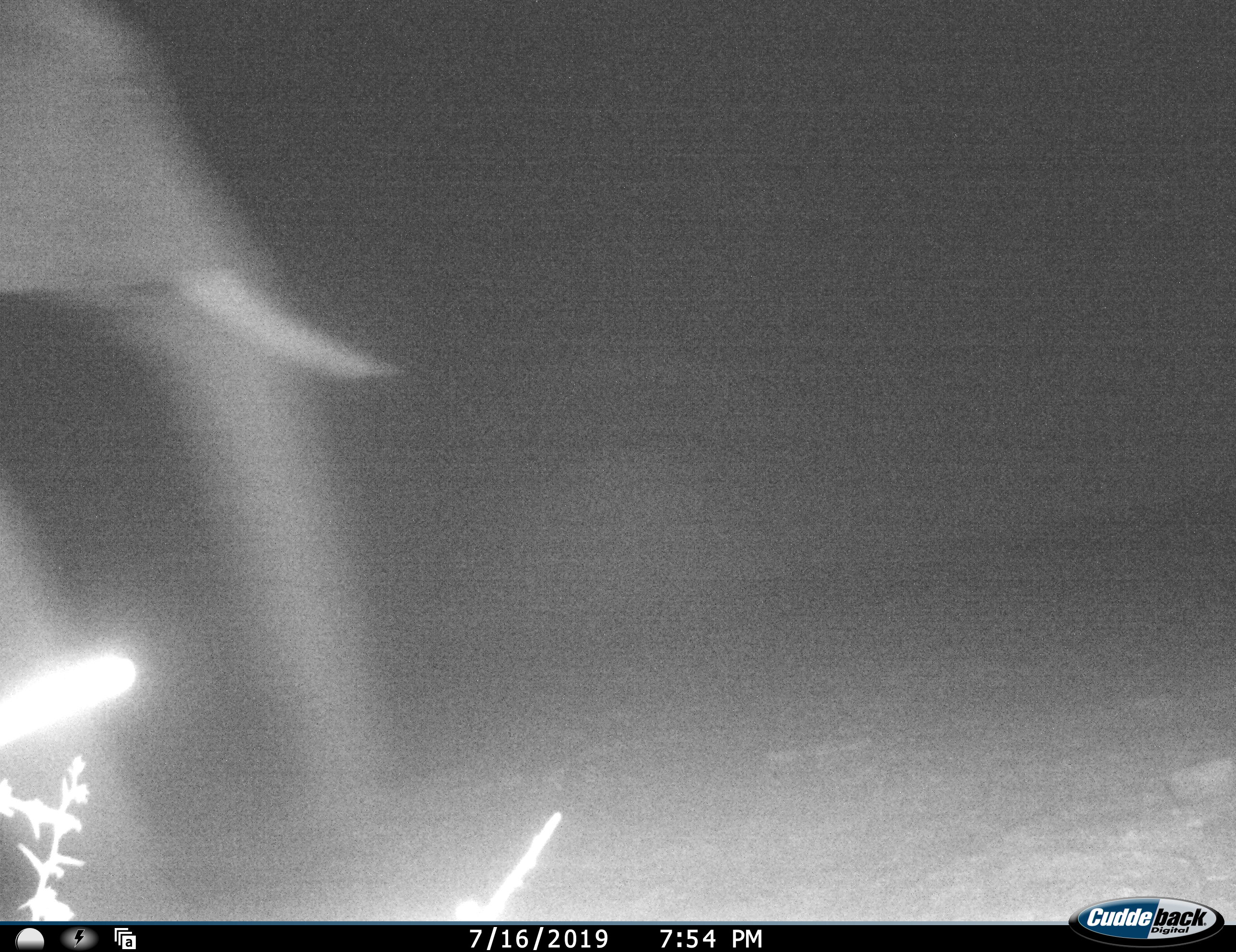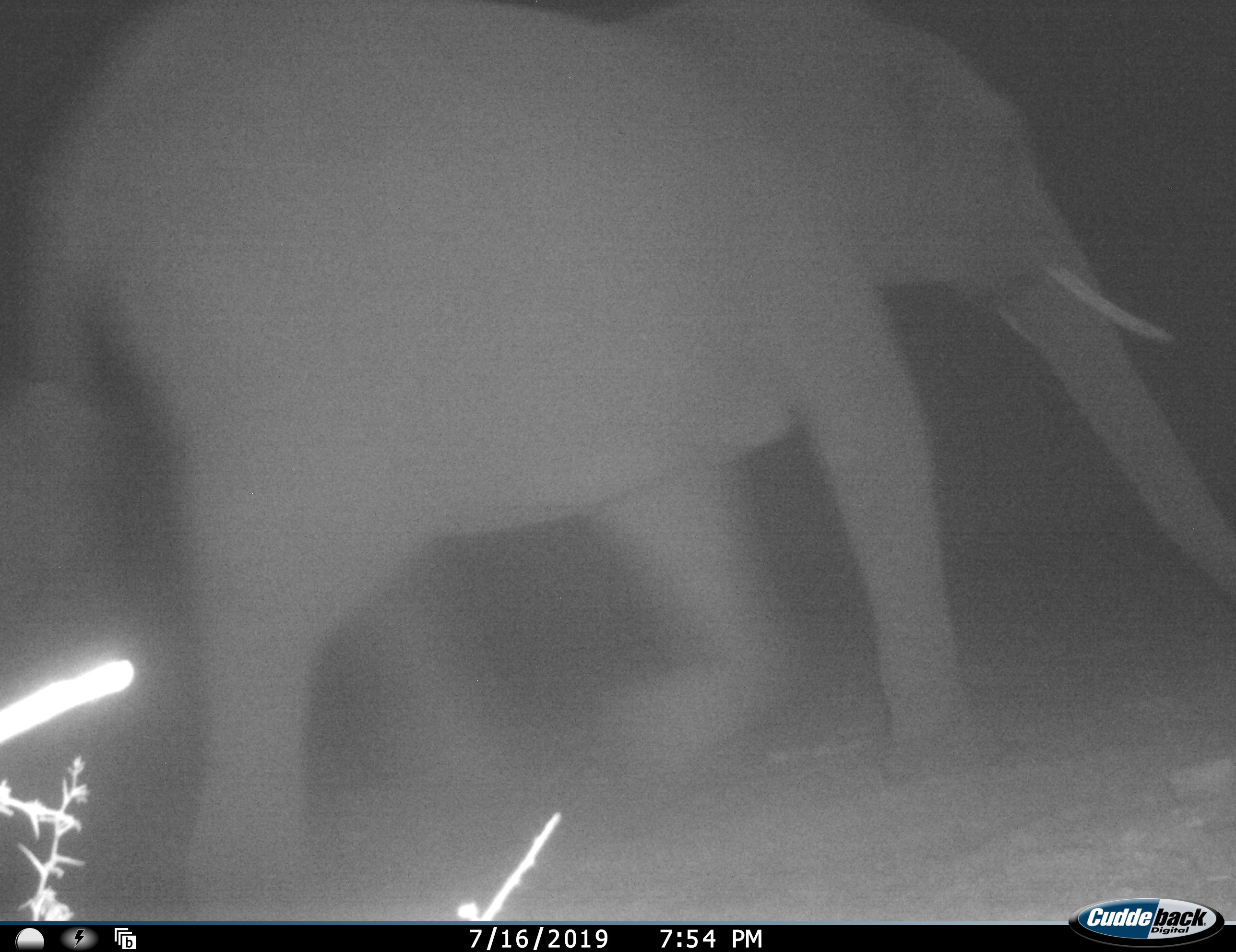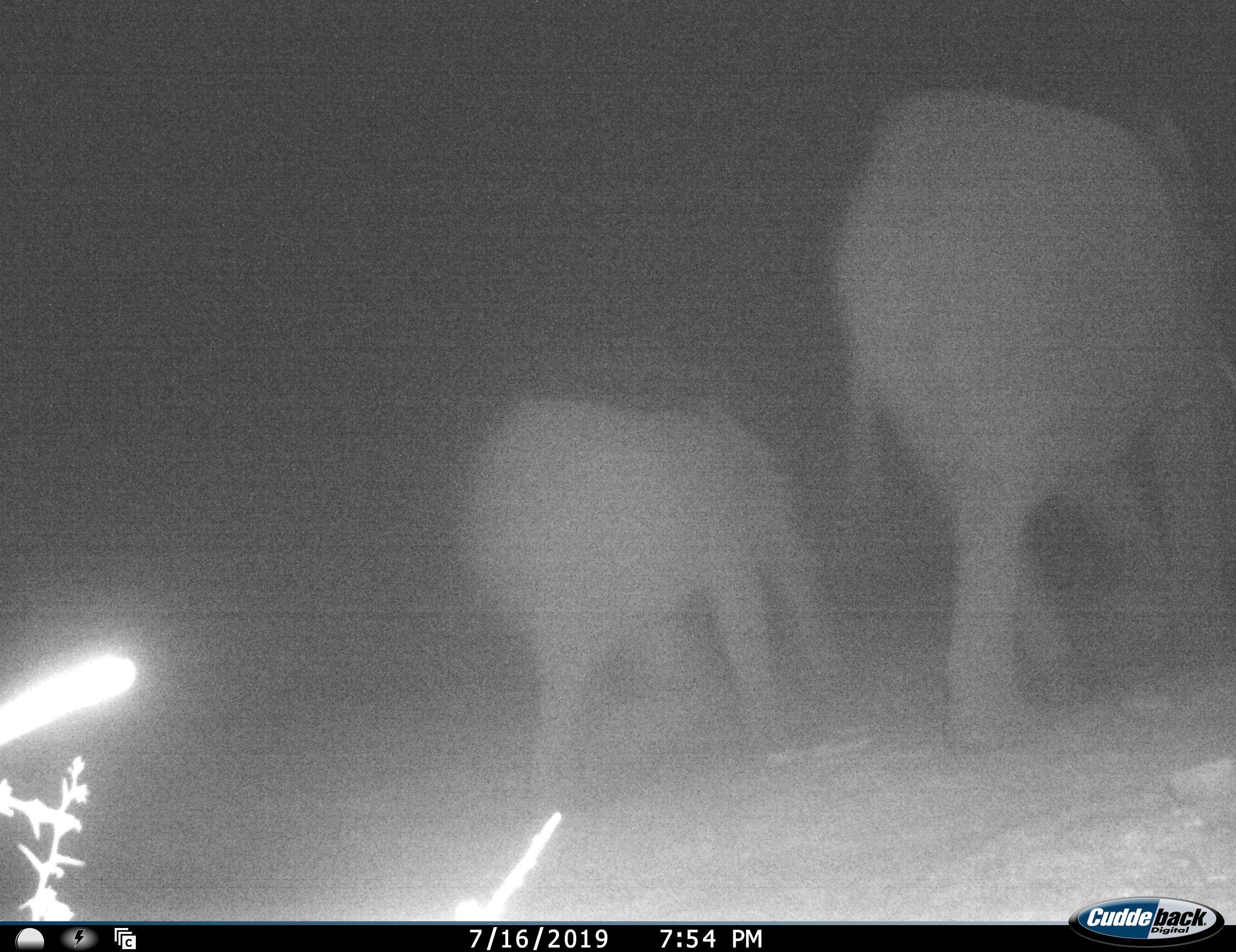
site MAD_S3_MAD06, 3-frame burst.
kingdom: Animalia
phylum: Chordata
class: Mammalia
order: Proboscidea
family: Elephantidae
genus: Loxodonta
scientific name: Loxodonta africana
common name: african bush elephant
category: elephant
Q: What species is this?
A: Elephant (african bush elephant) (Loxodonta africana).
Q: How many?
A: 2.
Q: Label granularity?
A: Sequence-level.